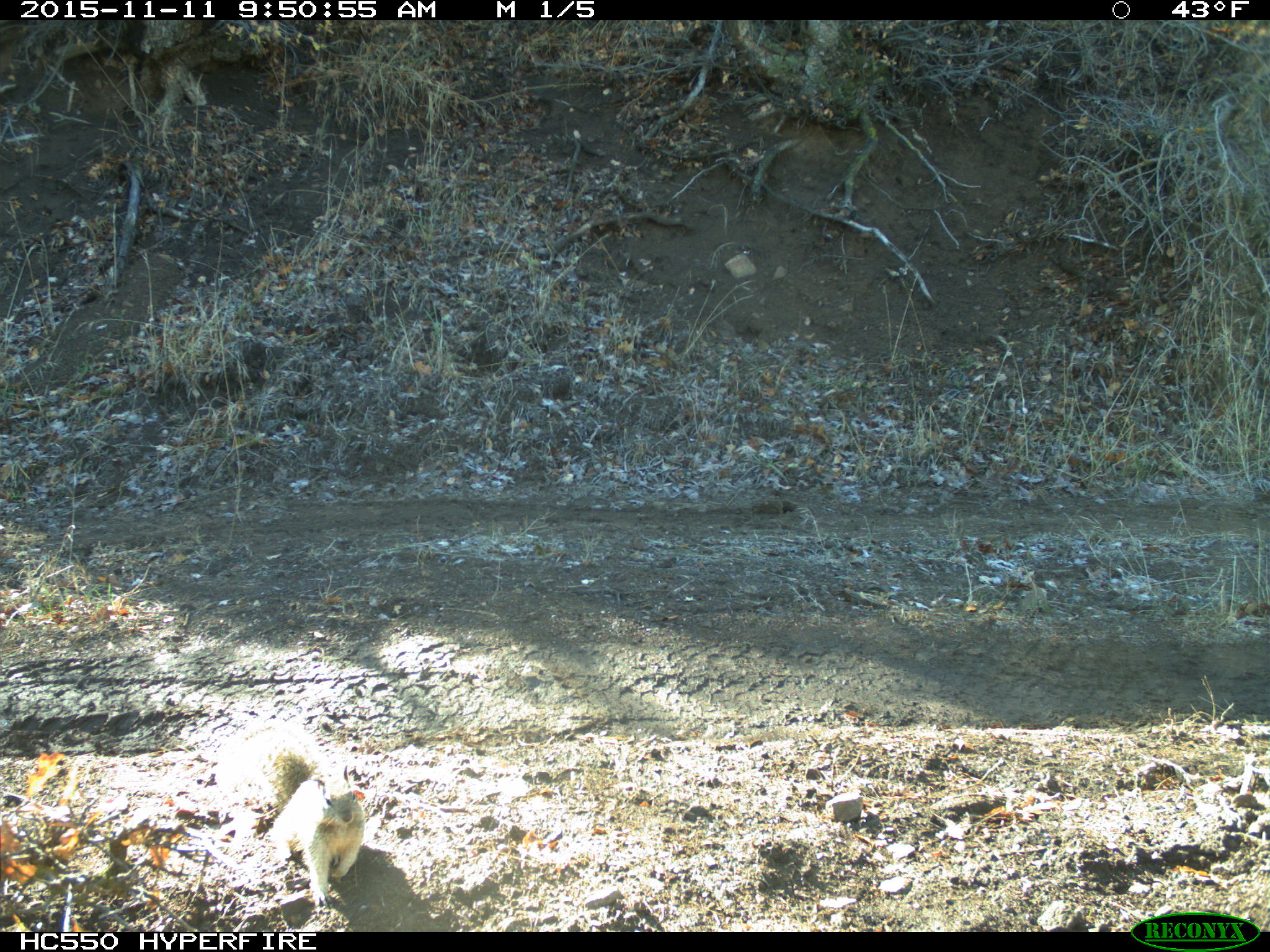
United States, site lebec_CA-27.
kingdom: Animalia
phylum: Chordata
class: Mammalia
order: Rodentia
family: Sciuridae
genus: Otospermophilus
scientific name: Otospermophilus beecheyi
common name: california ground squirrel